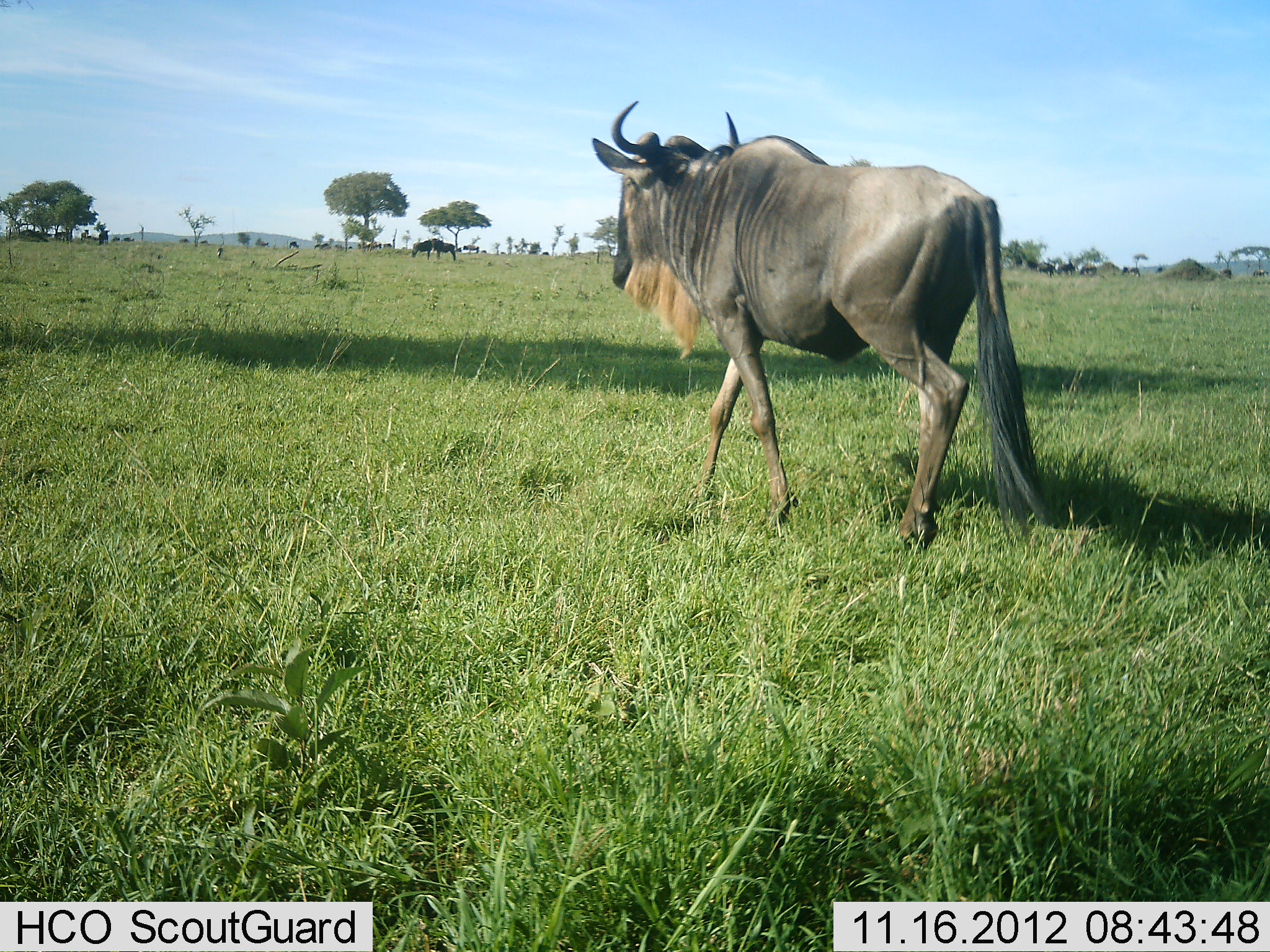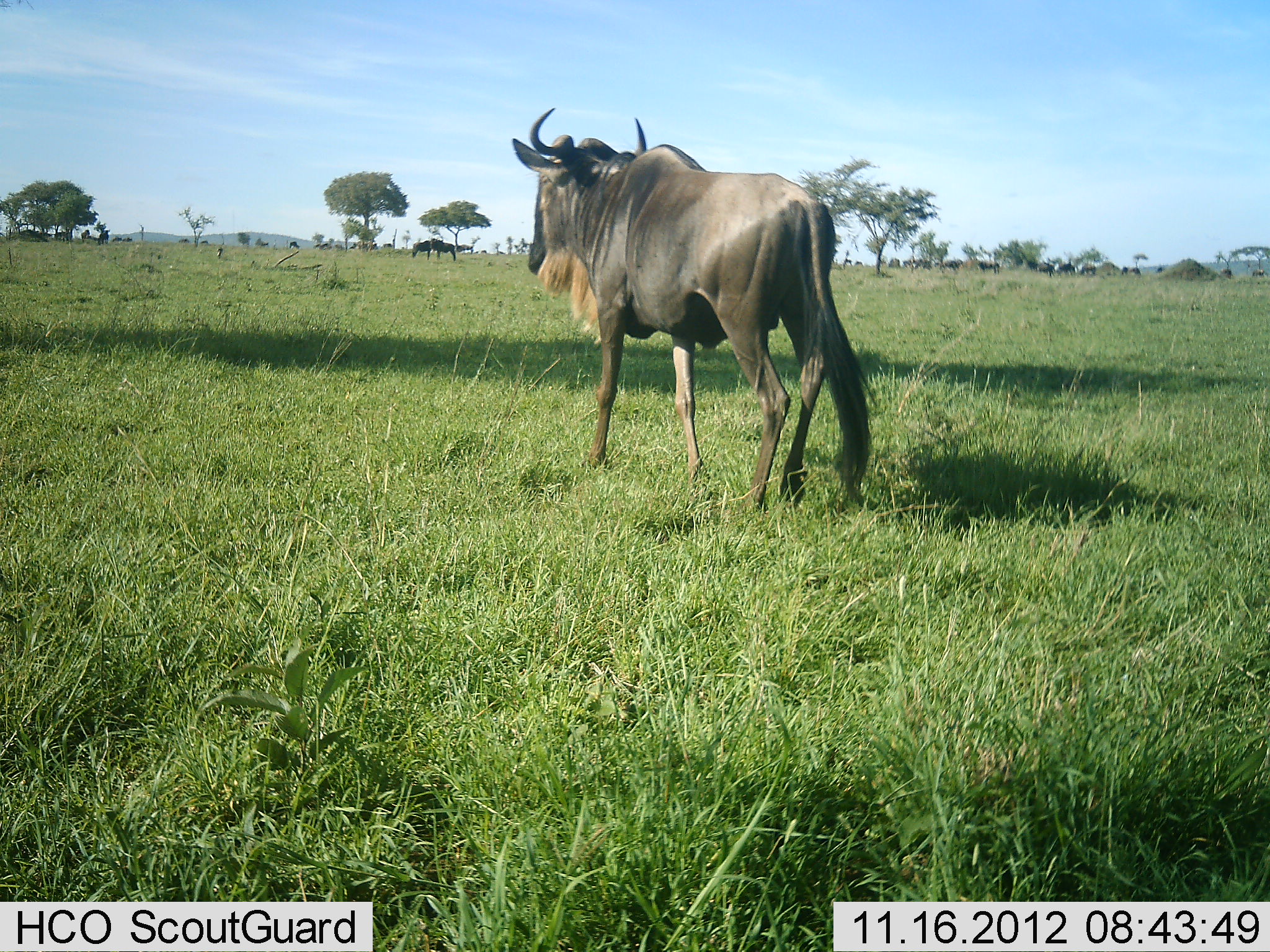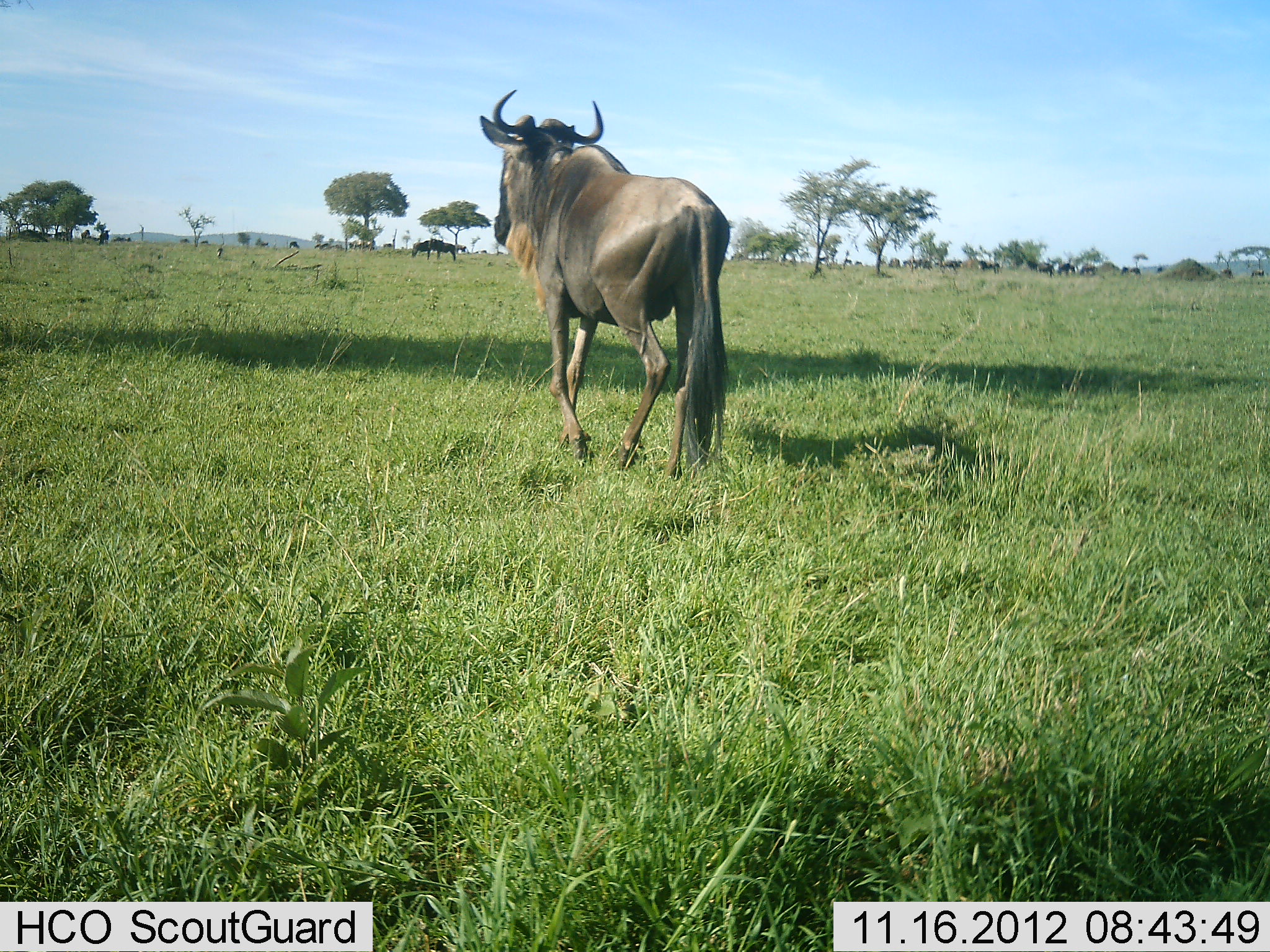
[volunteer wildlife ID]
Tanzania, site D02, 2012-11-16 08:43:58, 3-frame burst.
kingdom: Animalia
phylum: Chordata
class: Mammalia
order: Artiodactyla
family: Bovidae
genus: Connochaetes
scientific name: Connochaetes taurinus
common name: blue wildebeest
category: wildebeest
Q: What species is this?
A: Wildebeest (blue wildebeest) (Connochaetes taurinus).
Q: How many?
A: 1.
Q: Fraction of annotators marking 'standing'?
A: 10%.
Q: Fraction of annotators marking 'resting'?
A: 0%.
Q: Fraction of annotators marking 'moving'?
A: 100%.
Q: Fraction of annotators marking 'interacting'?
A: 0%.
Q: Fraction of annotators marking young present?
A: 0%.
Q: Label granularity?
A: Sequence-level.